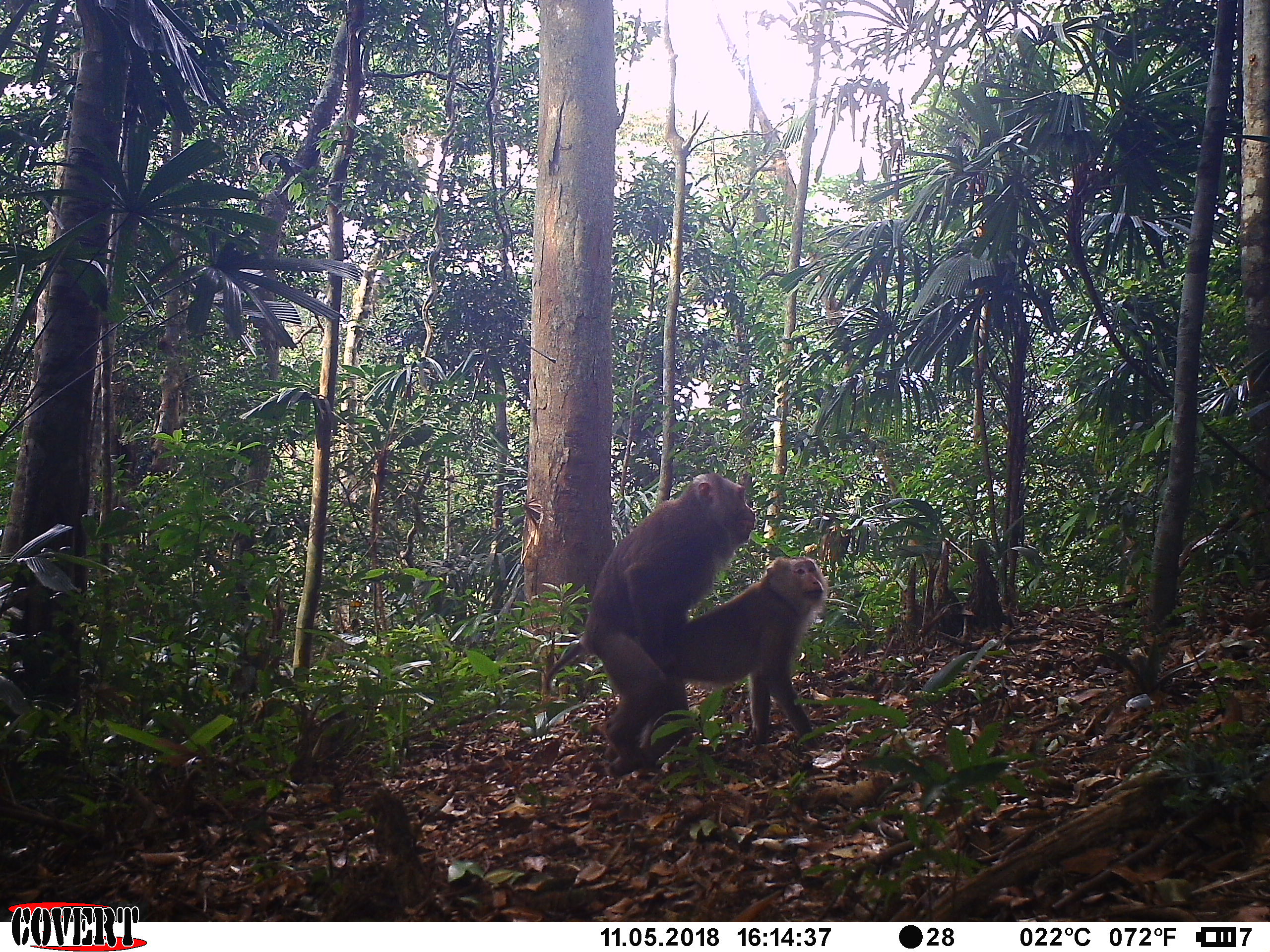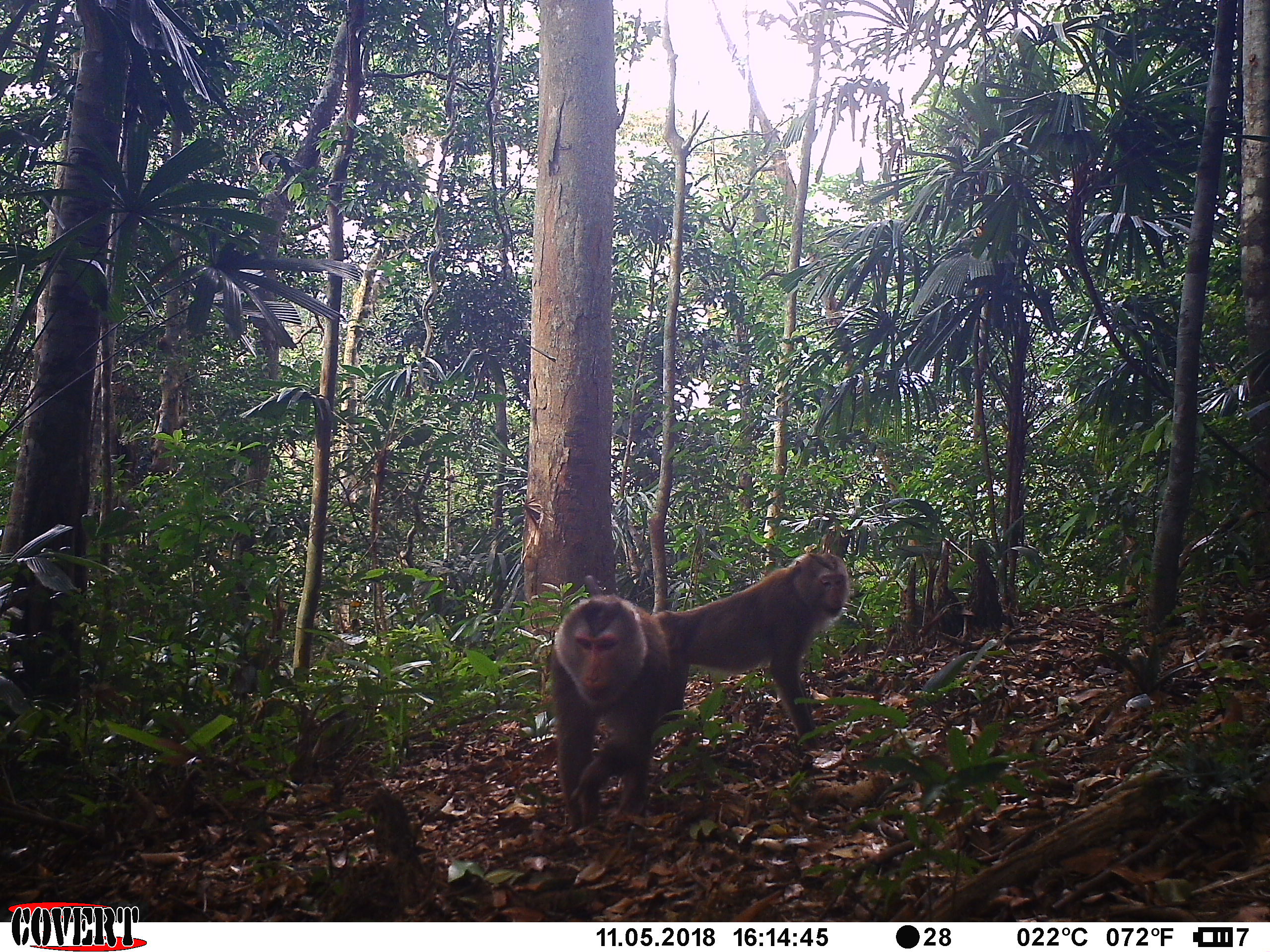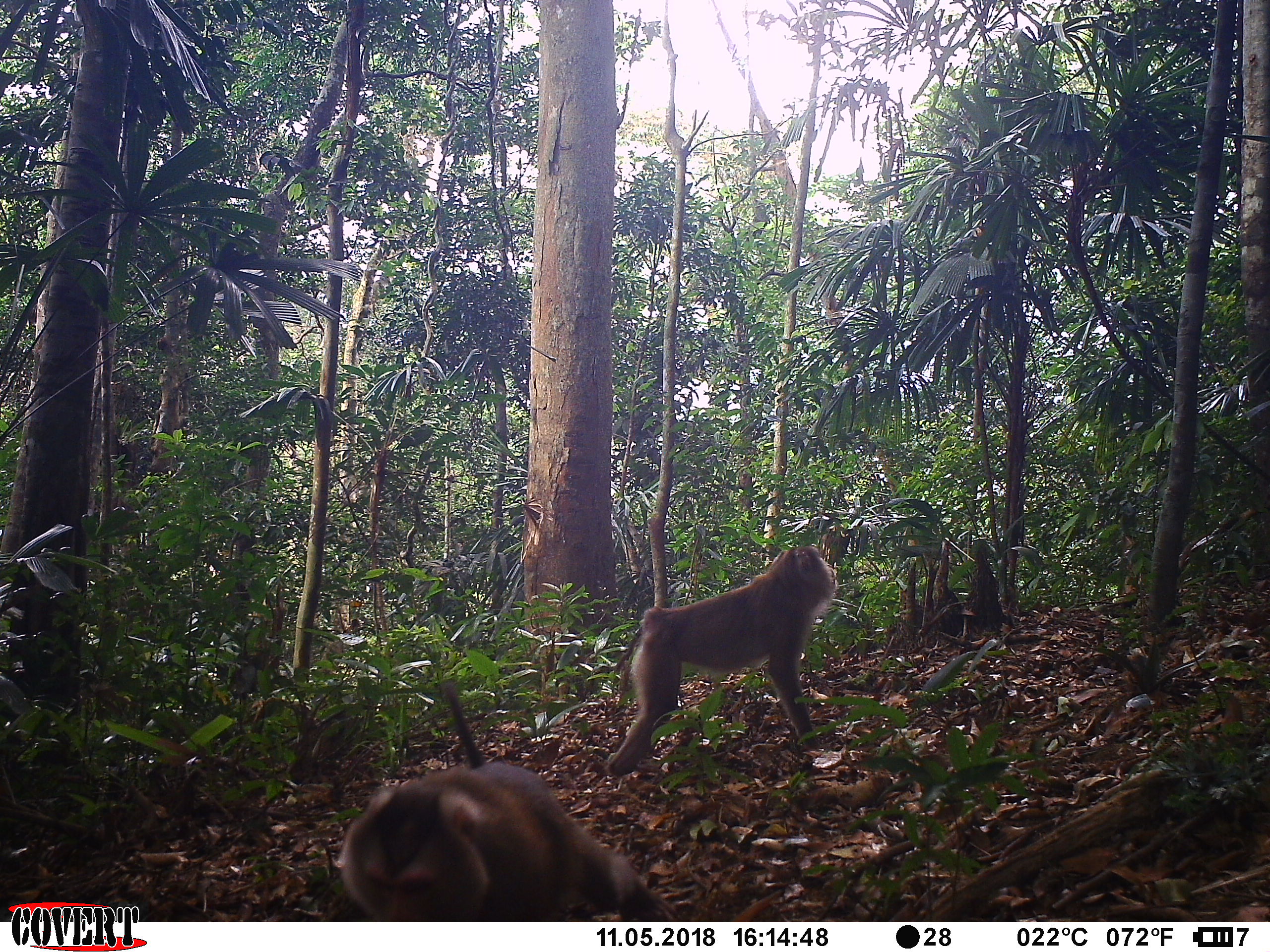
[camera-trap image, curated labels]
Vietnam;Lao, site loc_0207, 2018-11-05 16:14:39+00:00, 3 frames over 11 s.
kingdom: Animalia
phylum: Chordata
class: Mammalia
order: Primates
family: Cercopithecidae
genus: Macaca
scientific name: Macaca nemestrina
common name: pig-tailed macaque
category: pig tailed macaque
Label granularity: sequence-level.